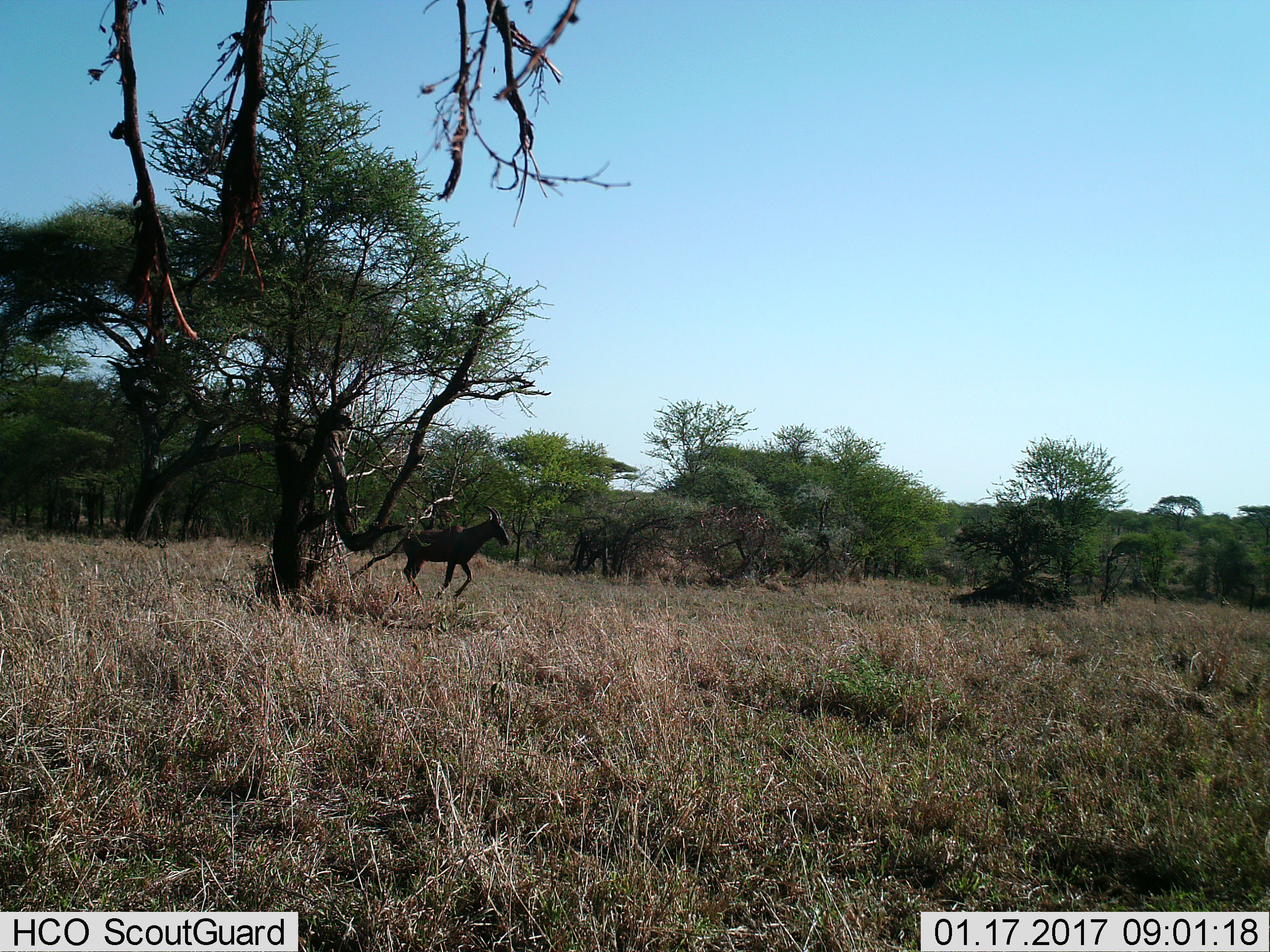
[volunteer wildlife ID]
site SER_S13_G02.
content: unidentified animal